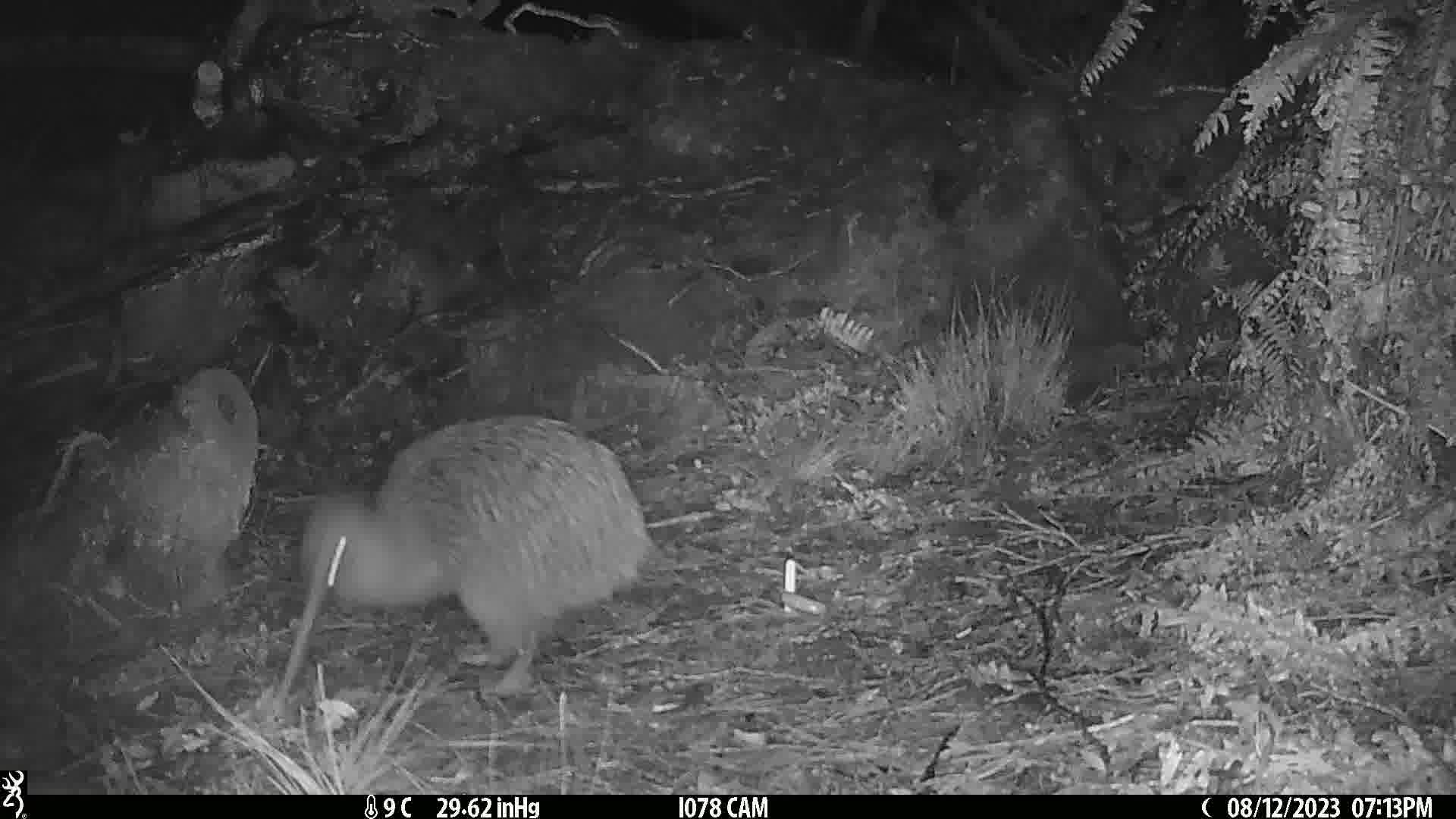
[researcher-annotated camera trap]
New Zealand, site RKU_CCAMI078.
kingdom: Animalia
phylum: Chordata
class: Aves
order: Apterygiformes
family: Apterygidae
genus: Apteryx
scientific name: Apteryx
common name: kiwi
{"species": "kiwi (Apteryx)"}